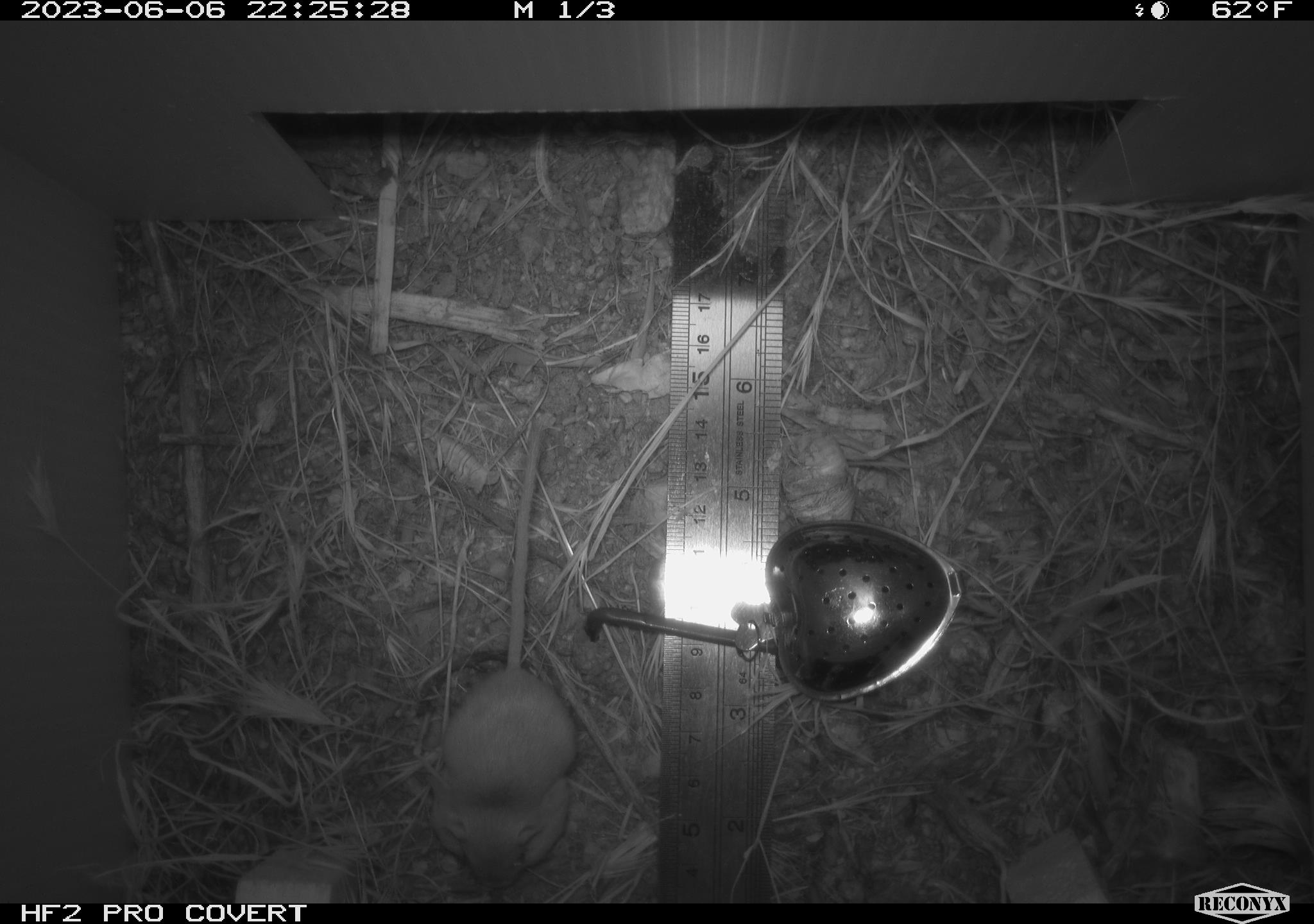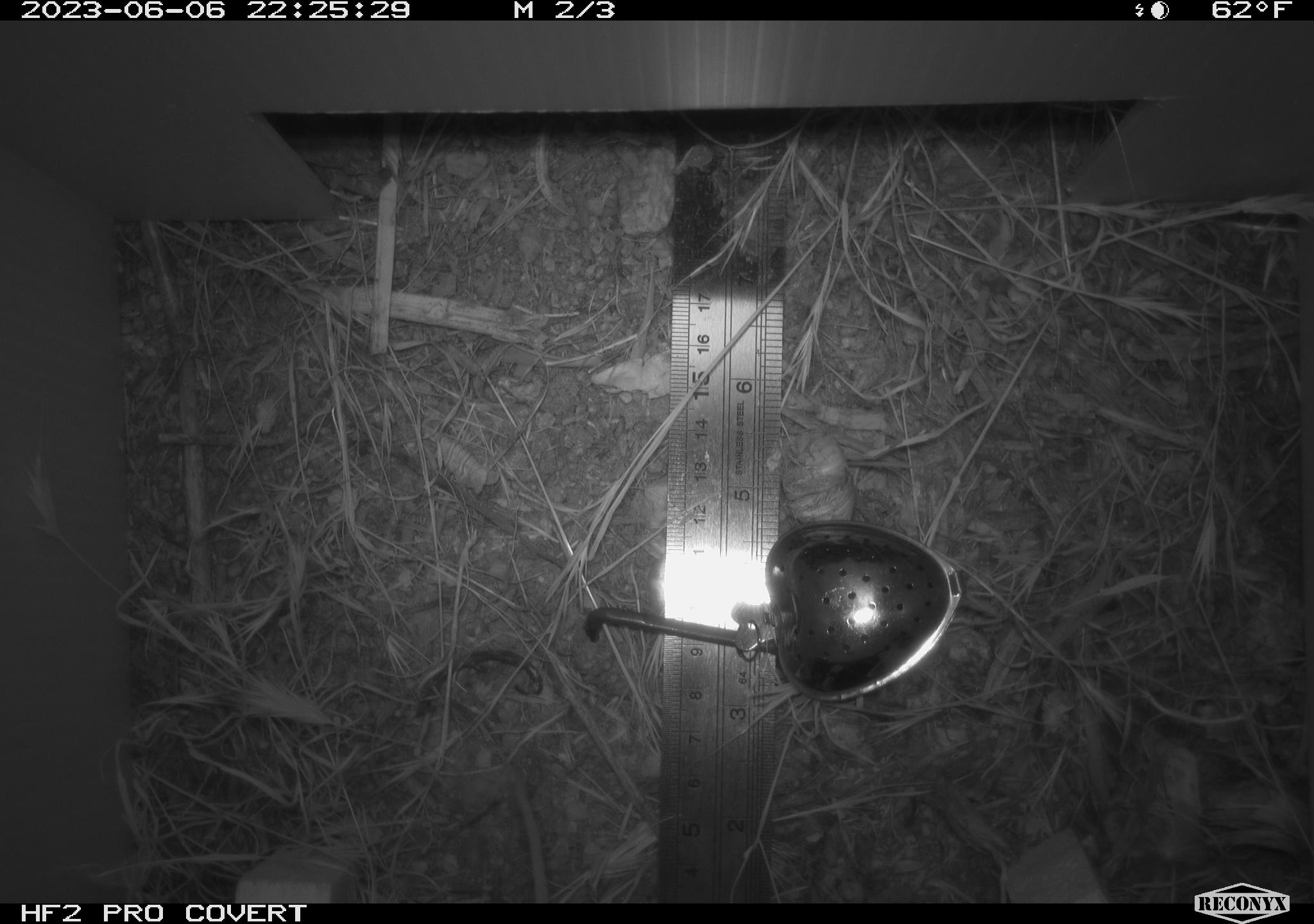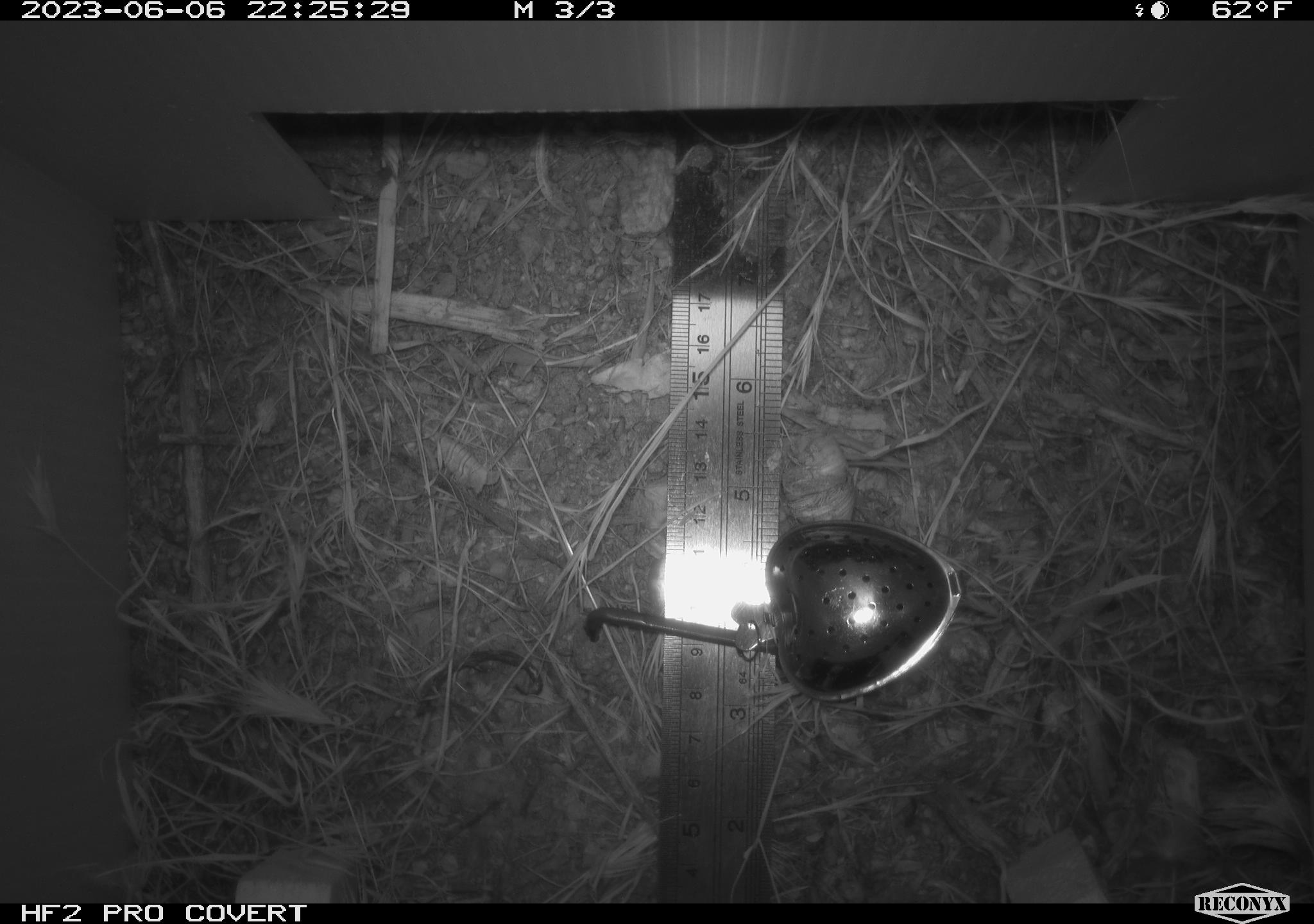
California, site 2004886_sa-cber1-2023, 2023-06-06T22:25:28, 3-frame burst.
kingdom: Animalia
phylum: Chordata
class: Mammalia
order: Rodentia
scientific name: Rodentia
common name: mouse species